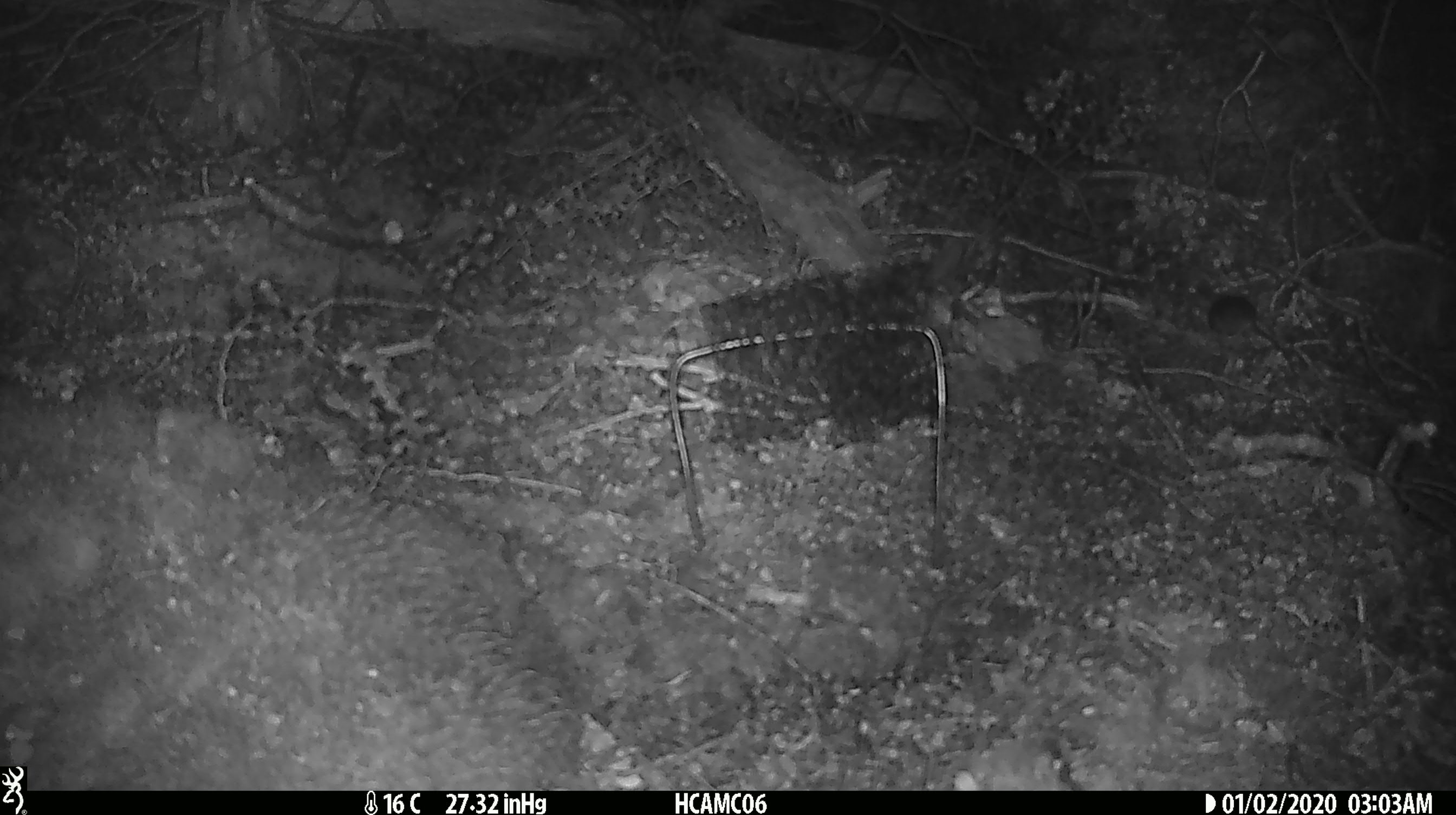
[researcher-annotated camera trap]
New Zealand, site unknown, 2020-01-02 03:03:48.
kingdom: Animalia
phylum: Chordata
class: Mammalia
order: Rodentia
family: Muridae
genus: Mus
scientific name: Mus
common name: mouse